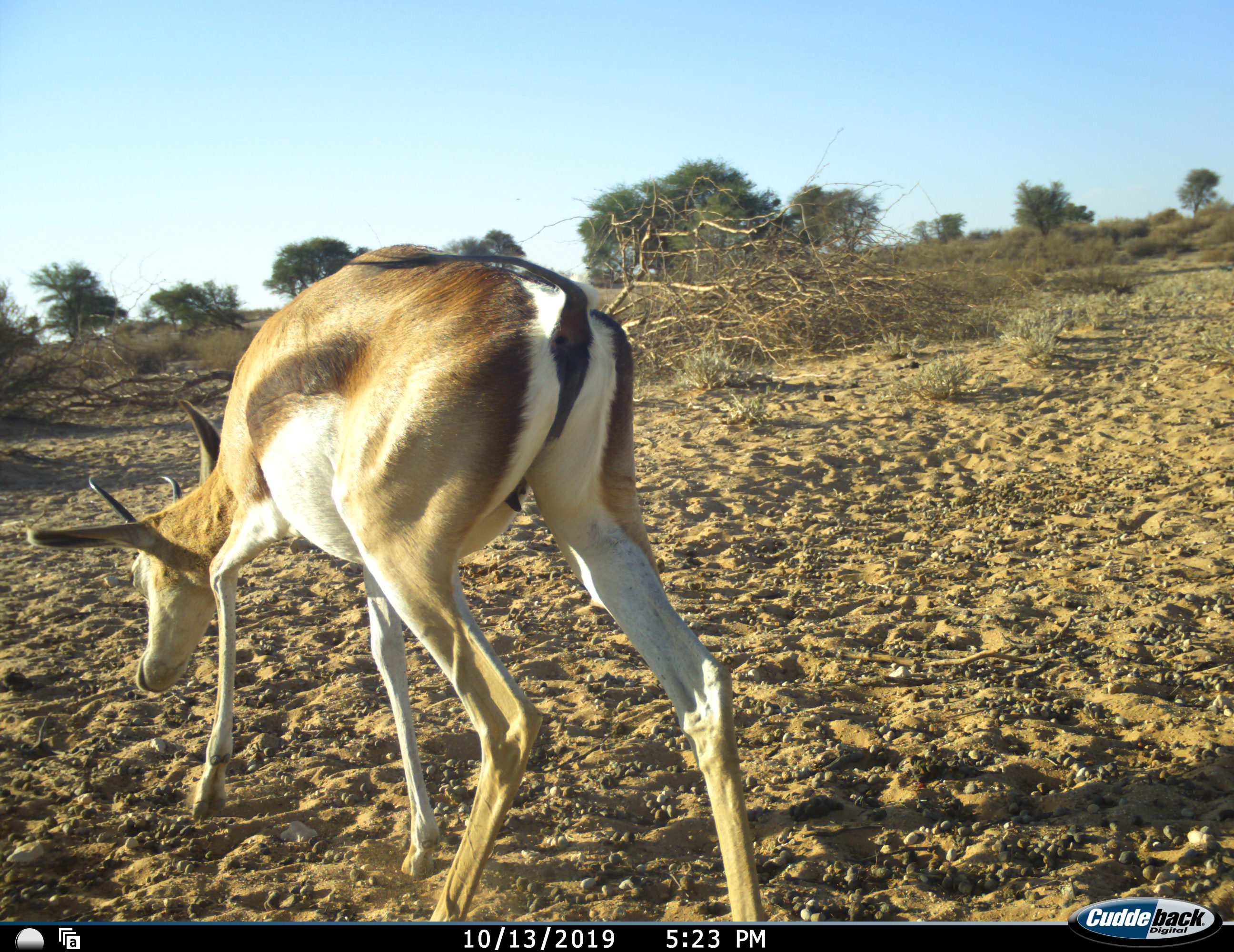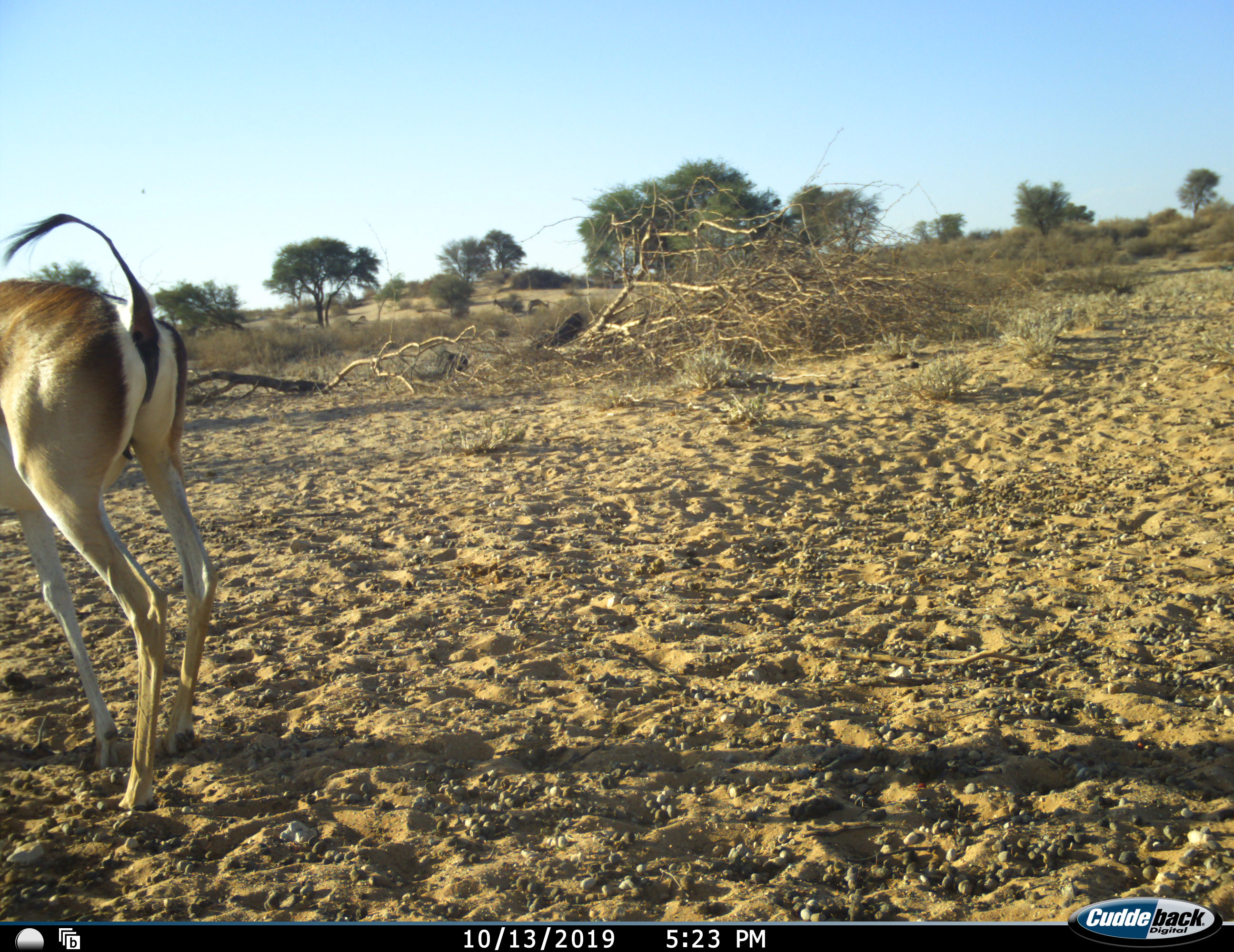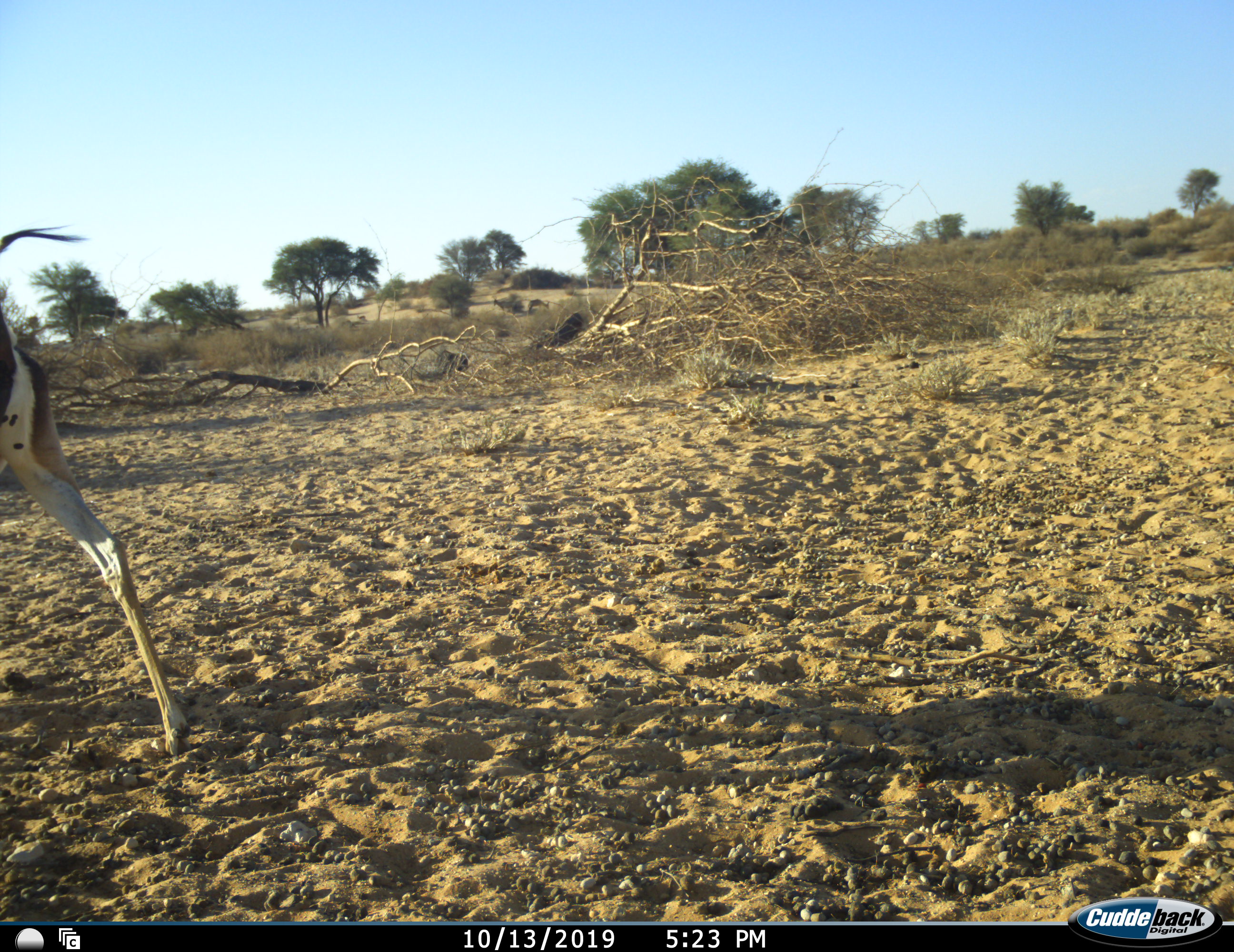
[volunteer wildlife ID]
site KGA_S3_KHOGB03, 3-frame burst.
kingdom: Animalia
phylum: Chordata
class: Mammalia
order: Artiodactyla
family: Bovidae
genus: Antidorcas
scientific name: Antidorcas marsupialis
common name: springbok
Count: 1.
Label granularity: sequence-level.